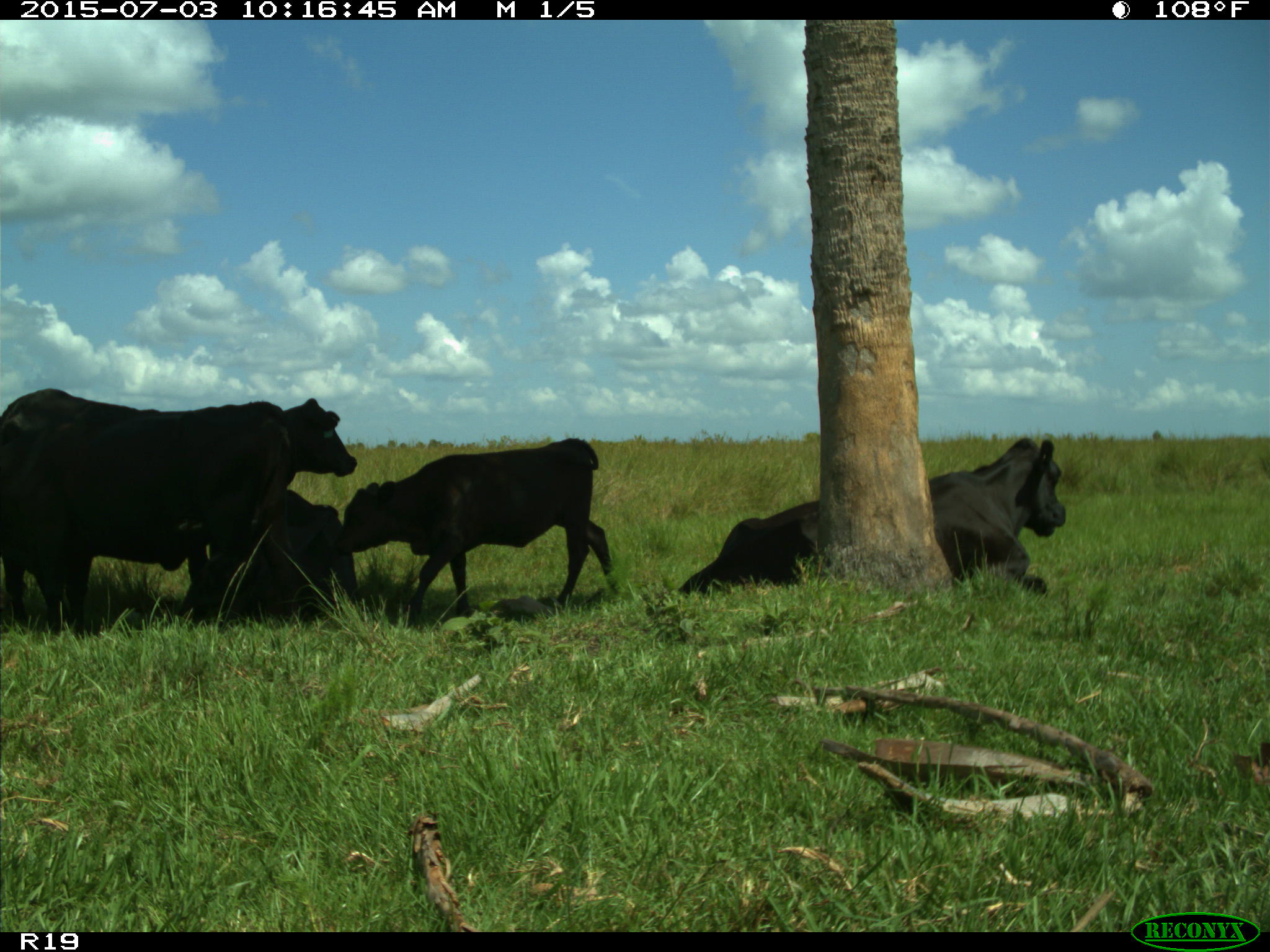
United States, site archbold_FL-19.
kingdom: Animalia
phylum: Chordata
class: Mammalia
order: Artiodactyla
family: Bovidae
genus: Bos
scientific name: Bos taurus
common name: domestic cow